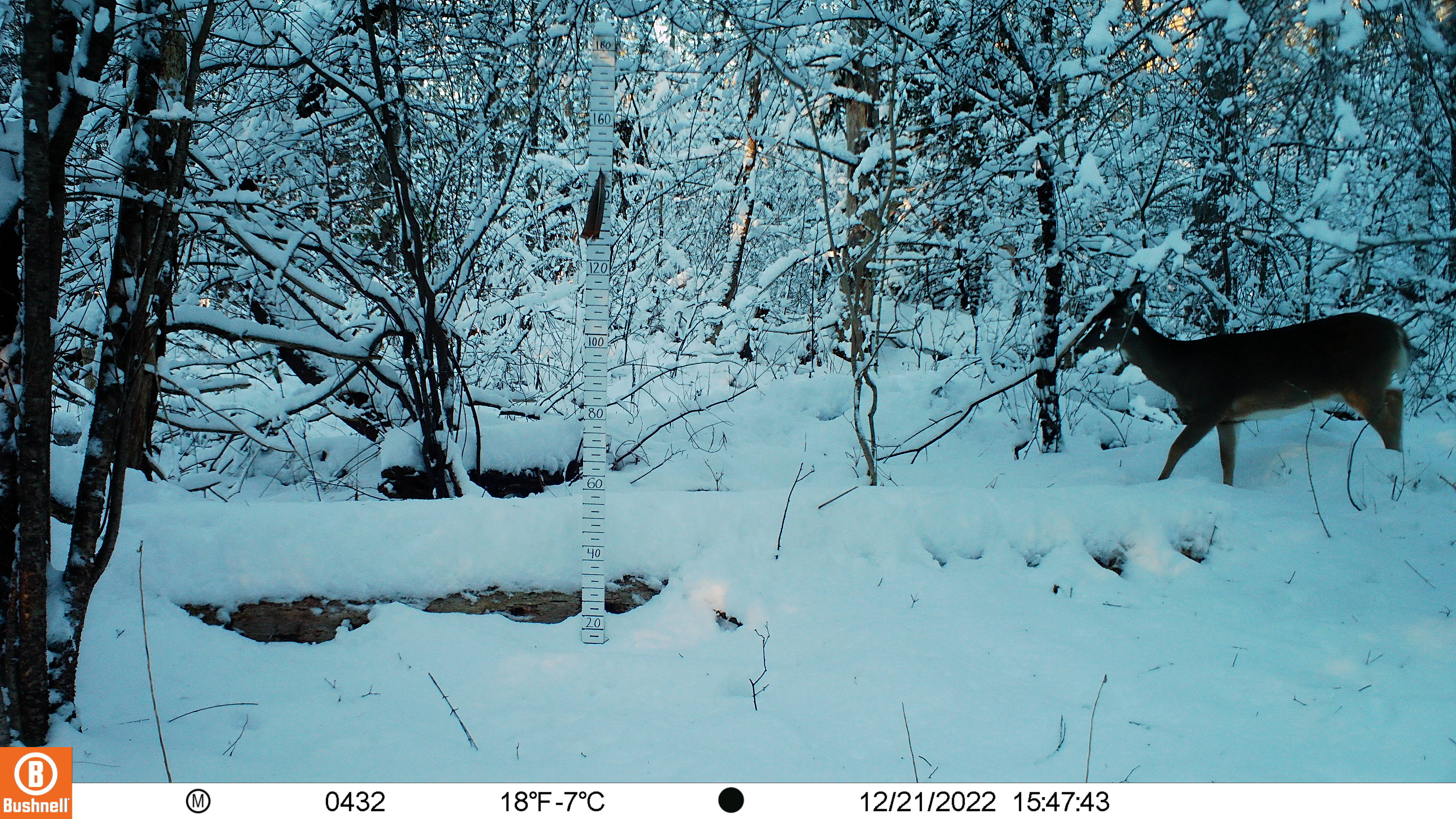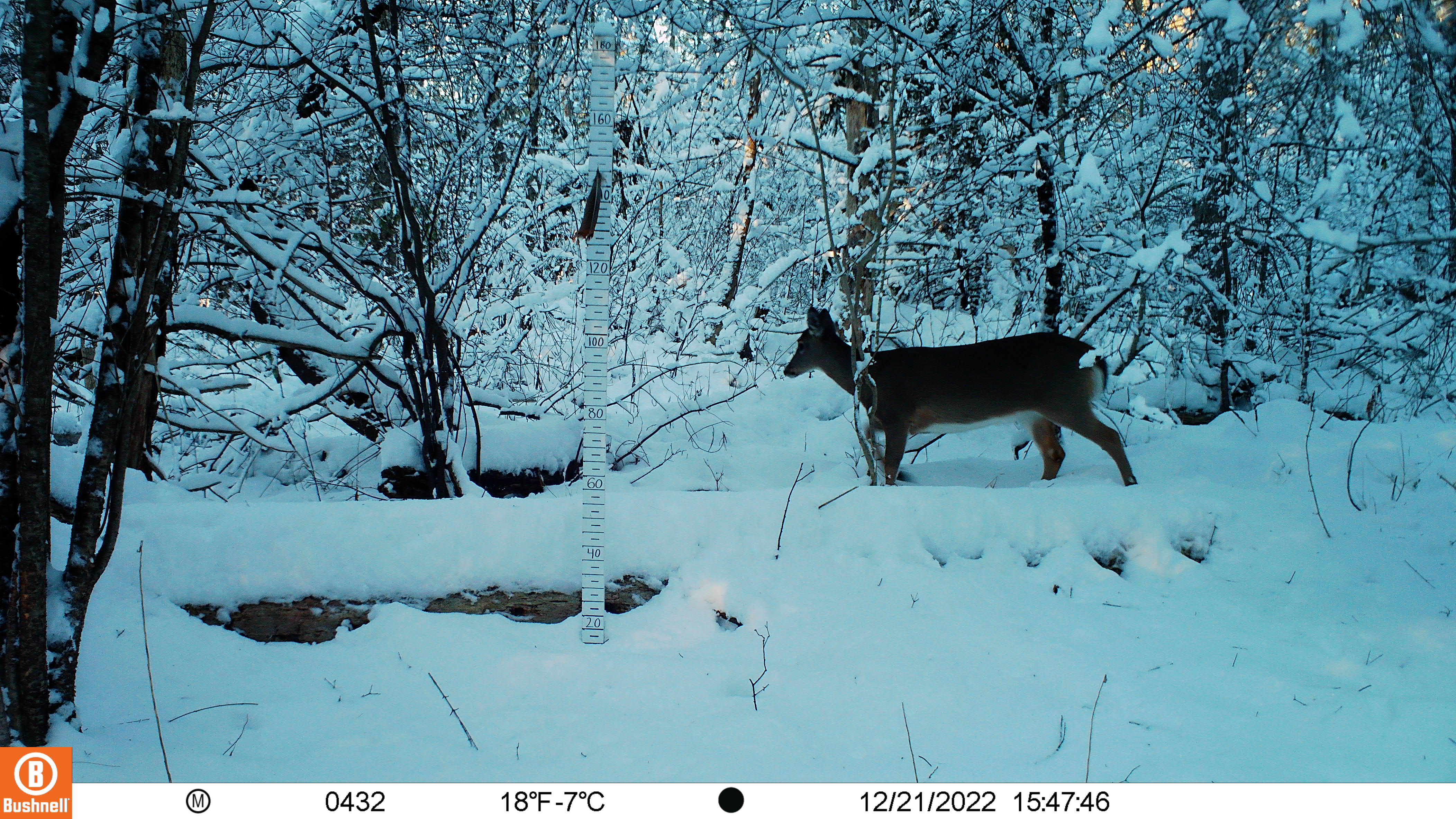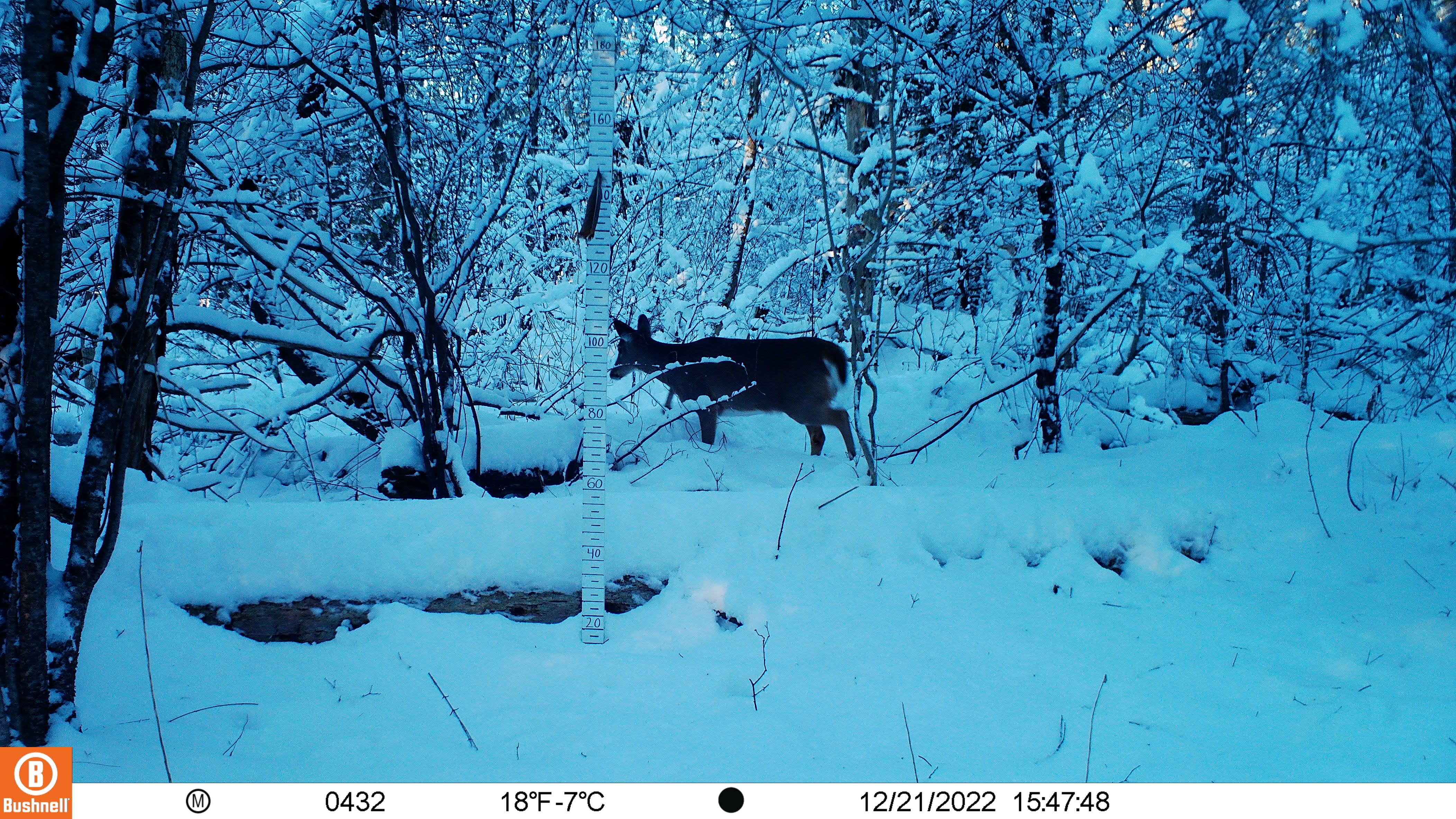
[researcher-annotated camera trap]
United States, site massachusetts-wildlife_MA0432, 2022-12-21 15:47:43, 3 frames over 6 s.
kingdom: Animalia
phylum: Chordata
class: Mammalia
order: Artiodactyla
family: Cervidae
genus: Odocoileus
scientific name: Odocoileus virginianus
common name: white-tailed deer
White-tailed deer (Odocoileus virginianus).